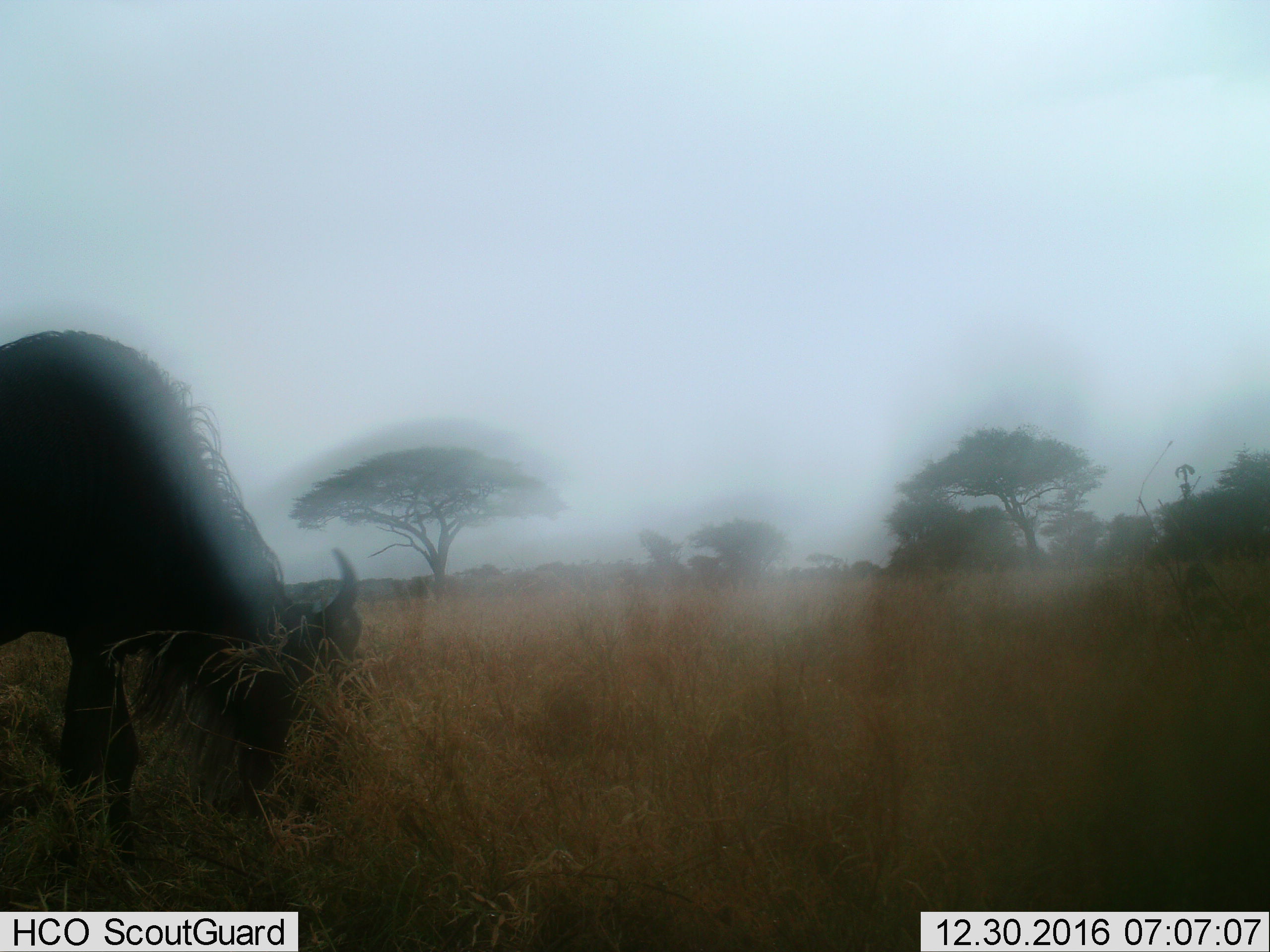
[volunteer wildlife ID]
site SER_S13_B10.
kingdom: Animalia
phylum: Chordata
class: Mammalia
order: Artiodactyla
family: Bovidae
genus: Connochaetes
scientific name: Connochaetes taurinus taurinus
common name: blue wildebeest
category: wildebeestblue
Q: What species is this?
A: Wildebeestblue (blue wildebeest) (Connochaetes taurinus taurinus).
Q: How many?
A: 1.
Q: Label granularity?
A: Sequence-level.